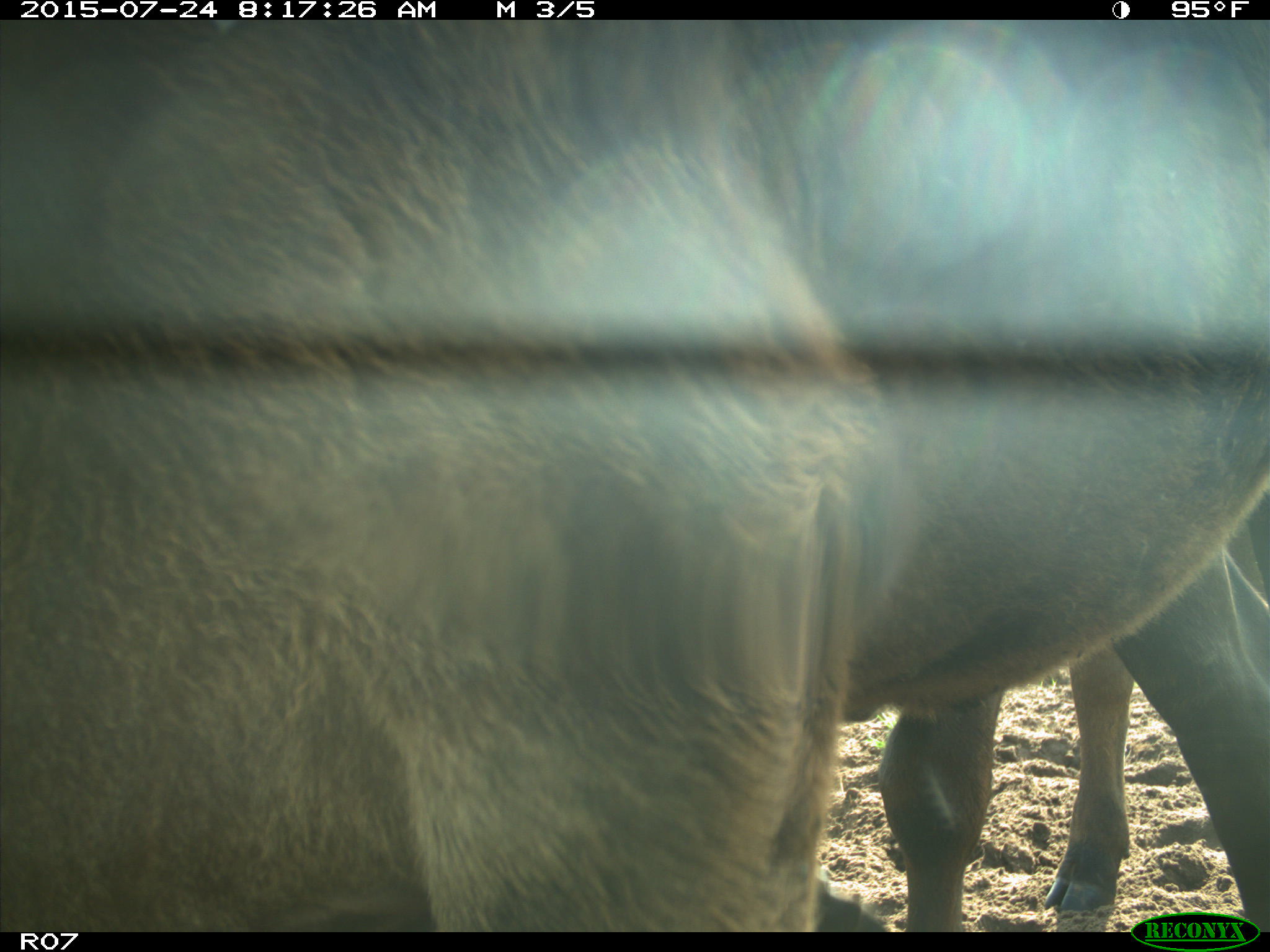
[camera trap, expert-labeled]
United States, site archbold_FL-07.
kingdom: Animalia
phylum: Chordata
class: Mammalia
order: Artiodactyla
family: Bovidae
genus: Bos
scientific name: Bos taurus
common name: domestic cow